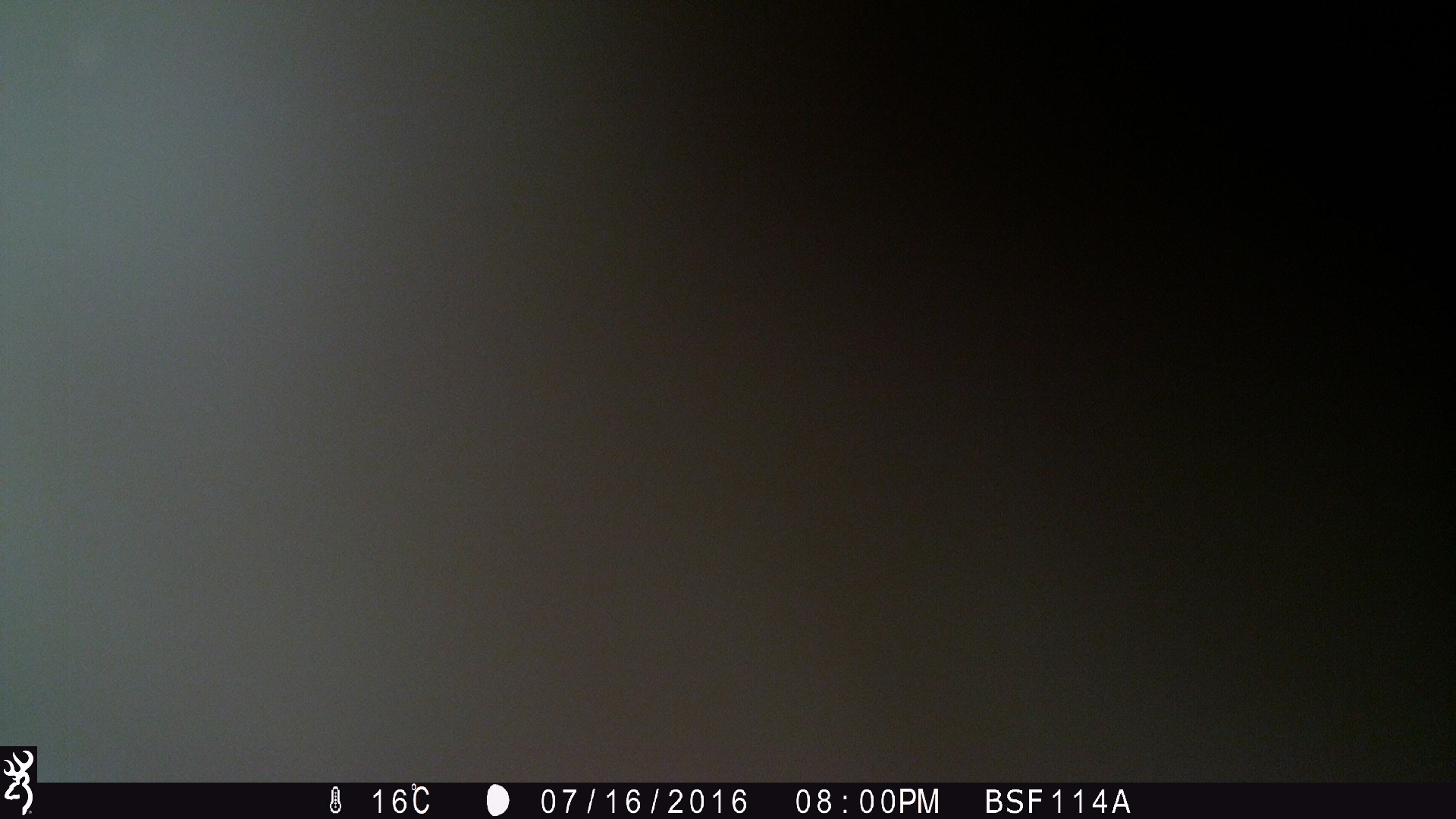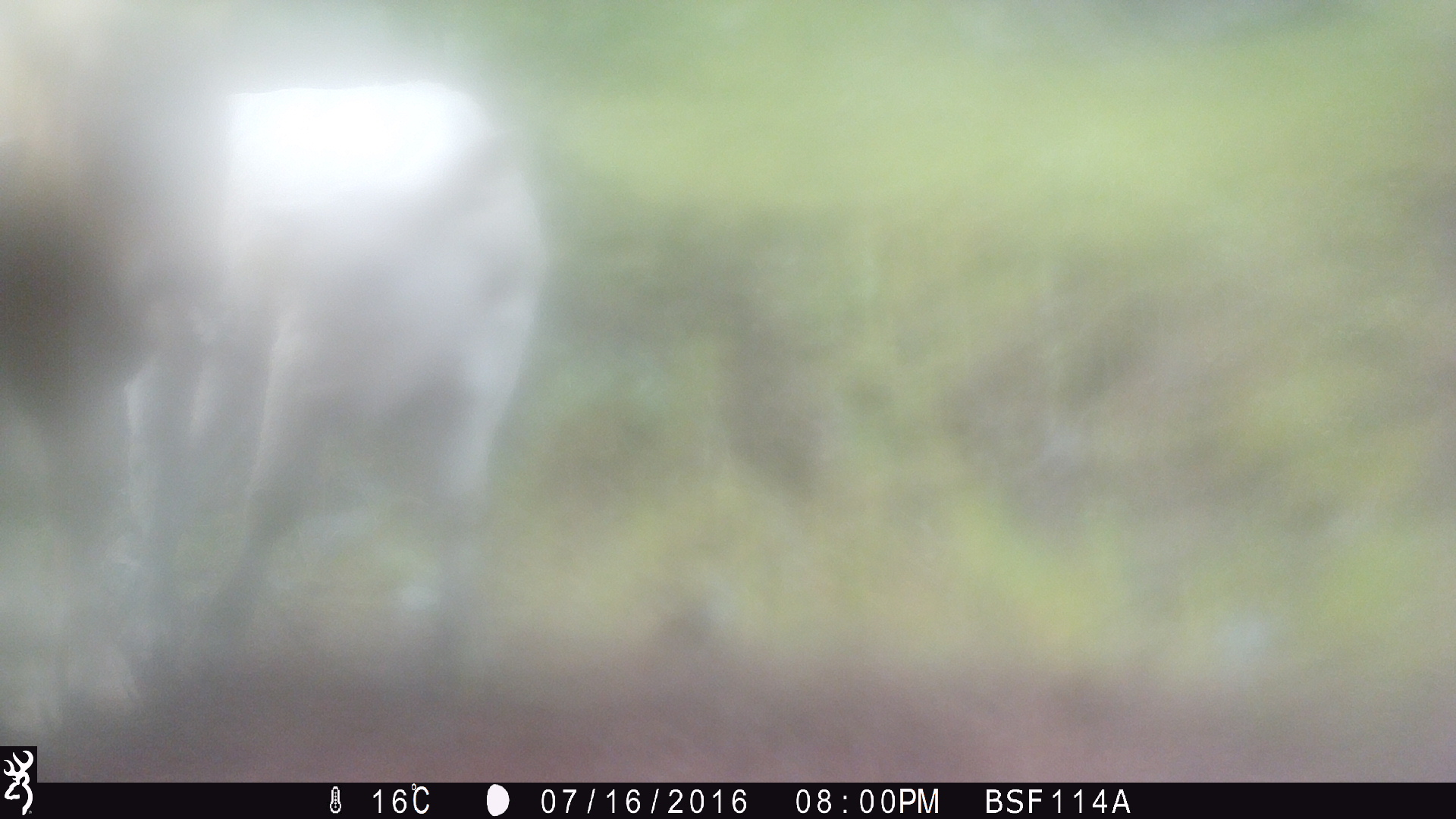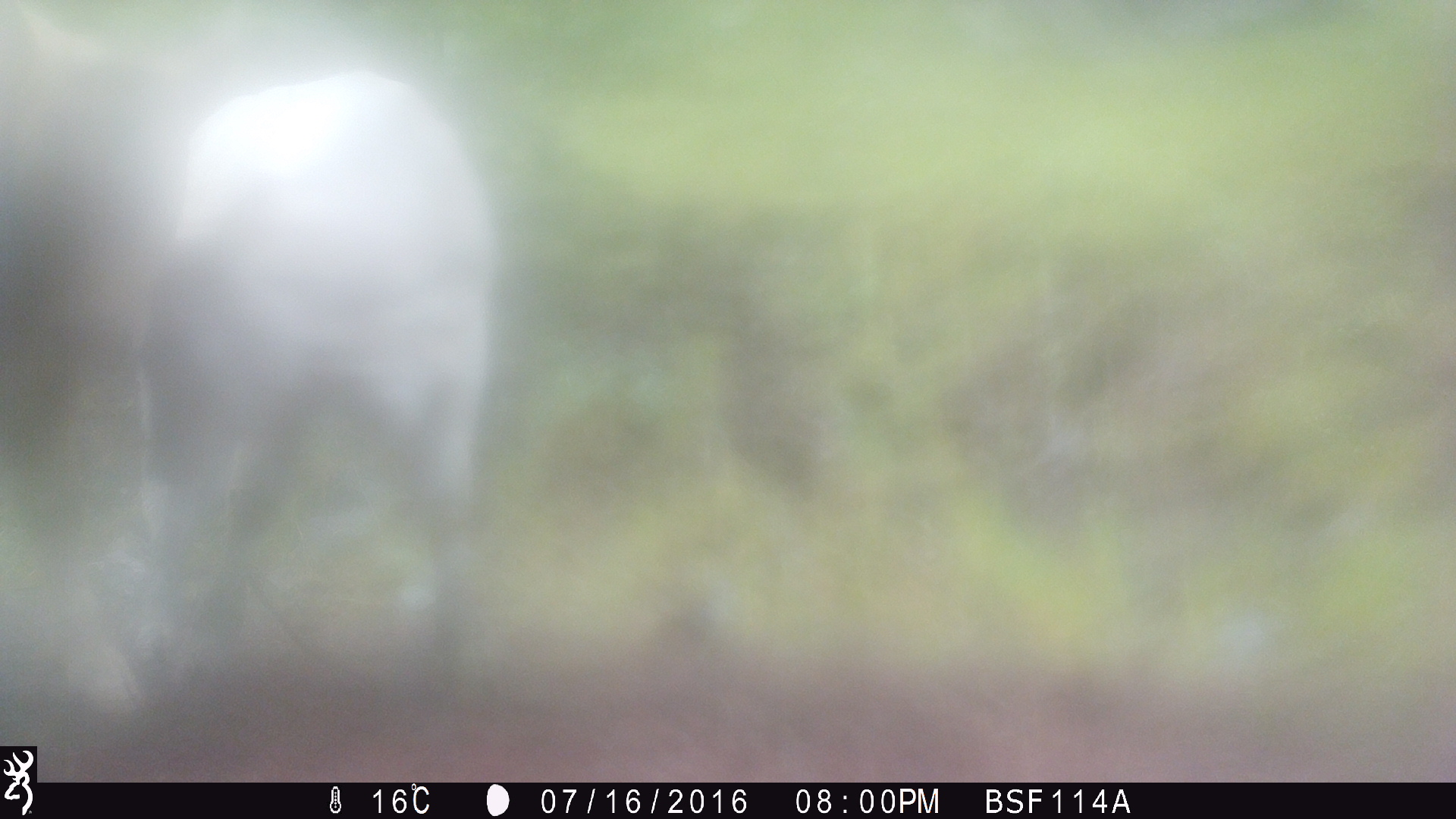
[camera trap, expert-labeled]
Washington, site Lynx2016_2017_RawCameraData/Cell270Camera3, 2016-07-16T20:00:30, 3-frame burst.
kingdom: Animalia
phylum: Chordata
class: Mammalia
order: Artiodactyla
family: Bovidae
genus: Bos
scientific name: Bos taurus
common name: domestic cattle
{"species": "domestic cattle (Bos taurus)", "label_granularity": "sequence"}